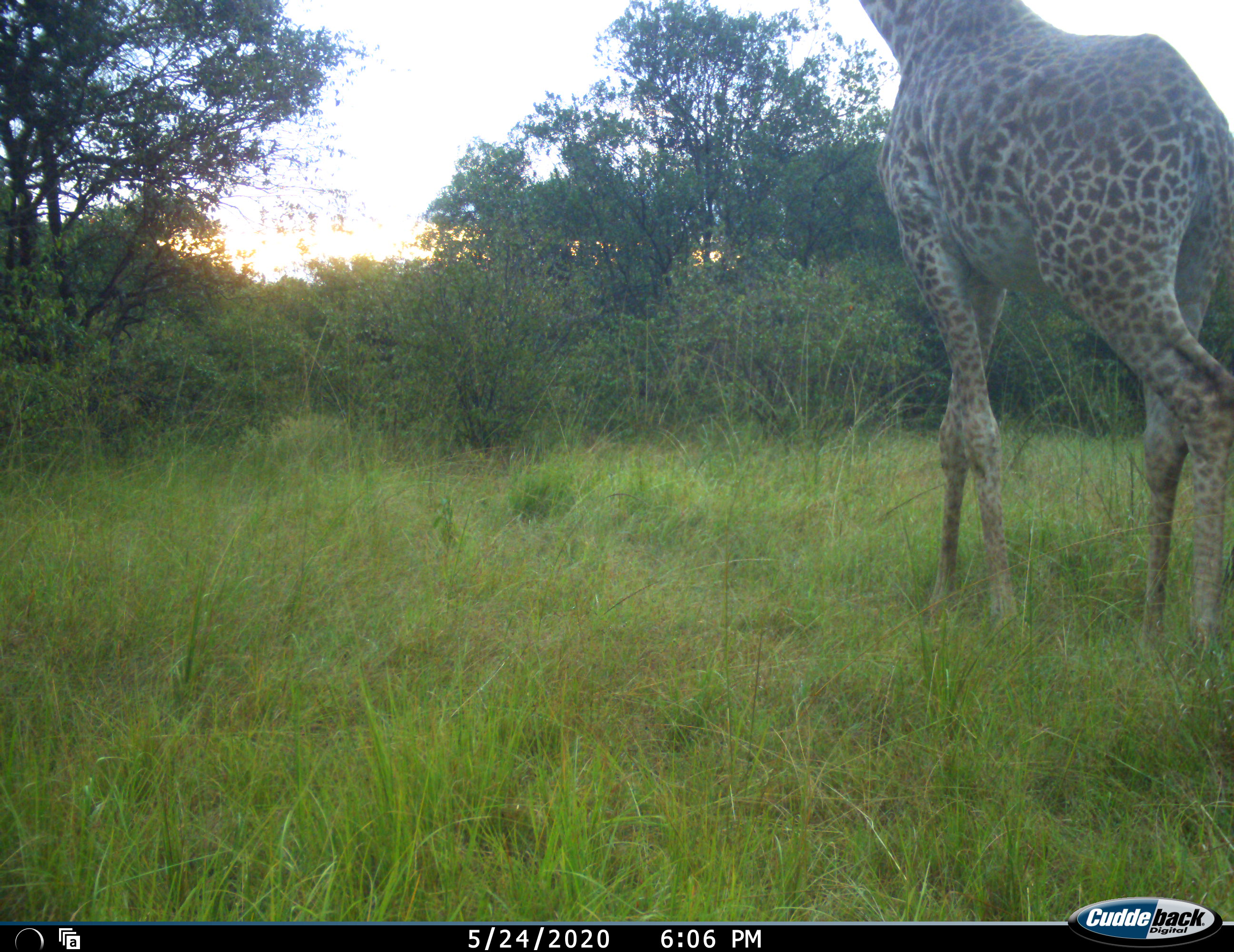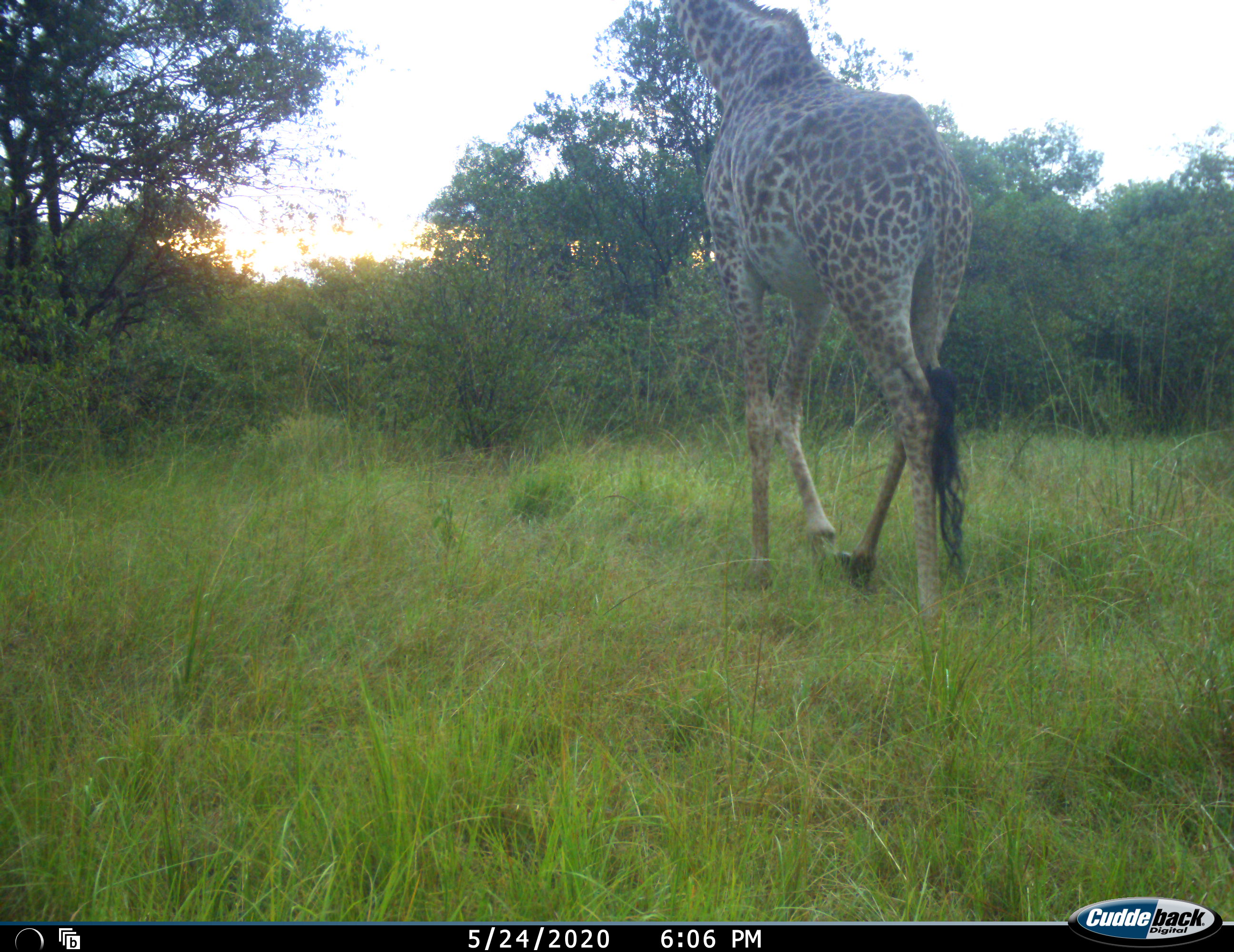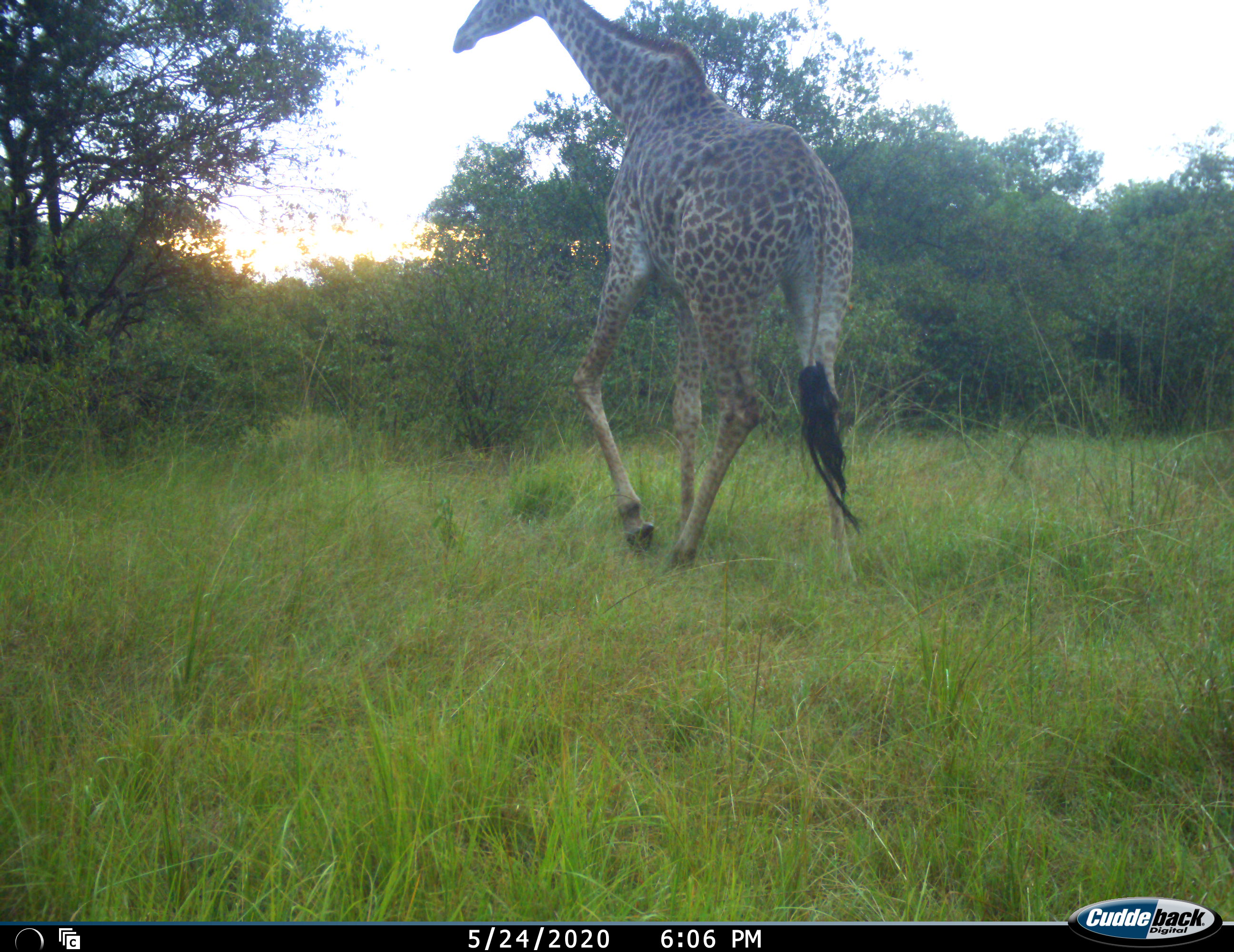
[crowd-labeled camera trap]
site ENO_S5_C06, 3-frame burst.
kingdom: Animalia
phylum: Chordata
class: Mammalia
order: Artiodactyla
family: Giraffidae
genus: Giraffa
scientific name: Giraffa camelopardalis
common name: giraffe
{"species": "giraffe (Giraffa camelopardalis)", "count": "1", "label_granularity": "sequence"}